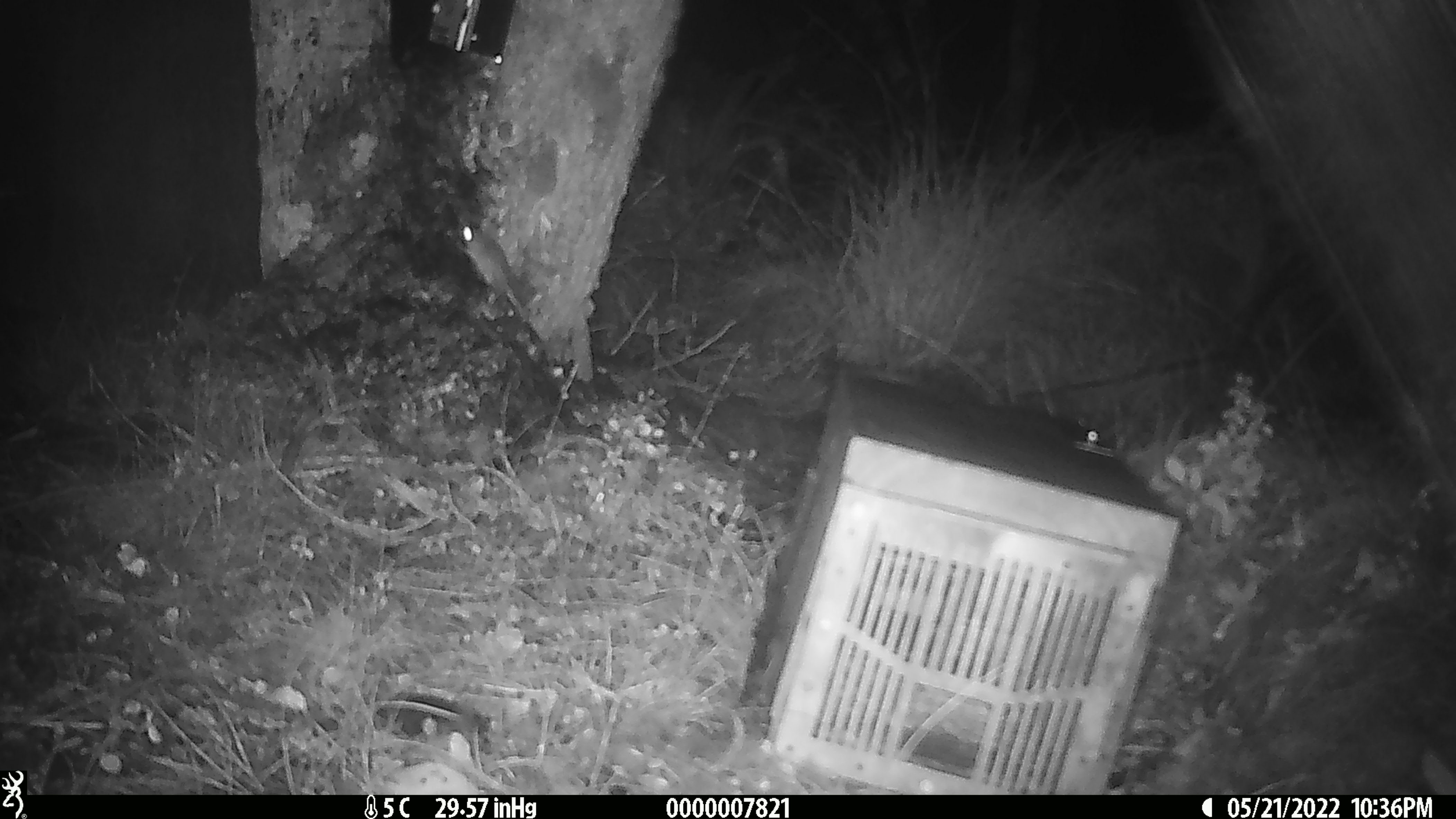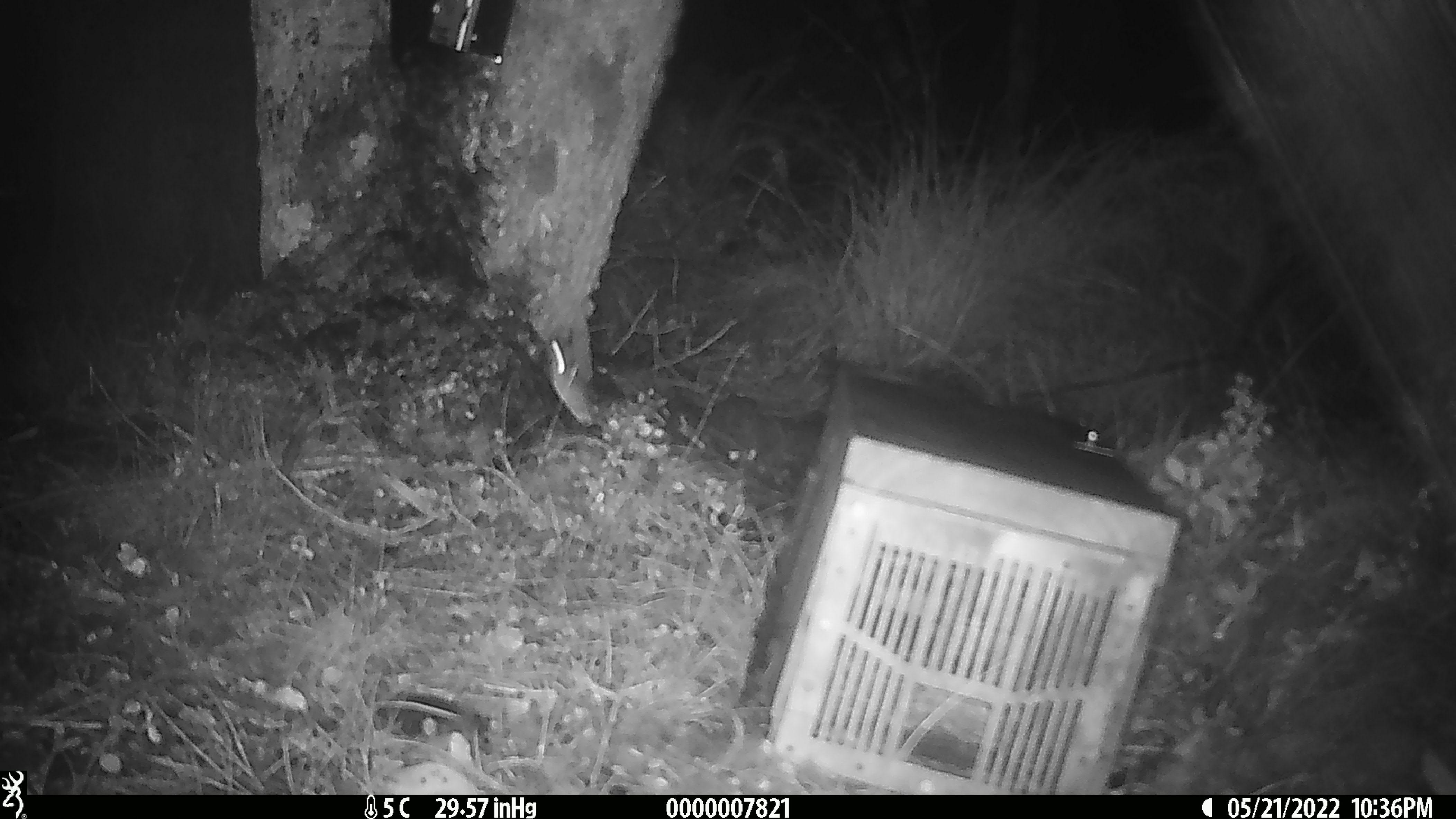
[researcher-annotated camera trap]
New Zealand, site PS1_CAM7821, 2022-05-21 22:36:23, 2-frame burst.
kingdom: Animalia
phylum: Chordata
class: Mammalia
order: Rodentia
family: Muridae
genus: Mus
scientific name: Mus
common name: mouse